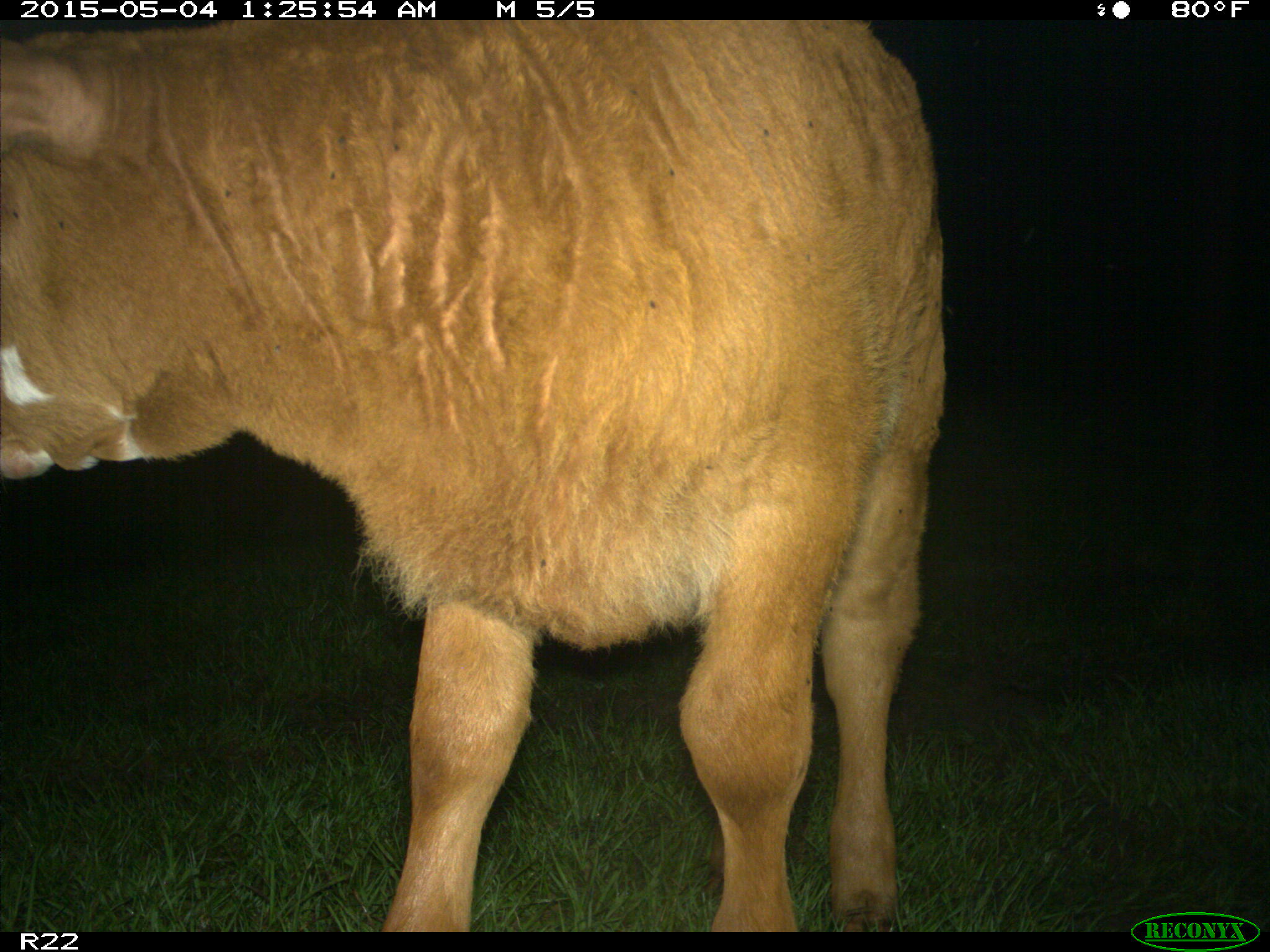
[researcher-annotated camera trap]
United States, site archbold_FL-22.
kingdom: Animalia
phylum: Chordata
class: Mammalia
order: Artiodactyla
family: Bovidae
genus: Bos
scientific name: Bos taurus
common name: domestic cow